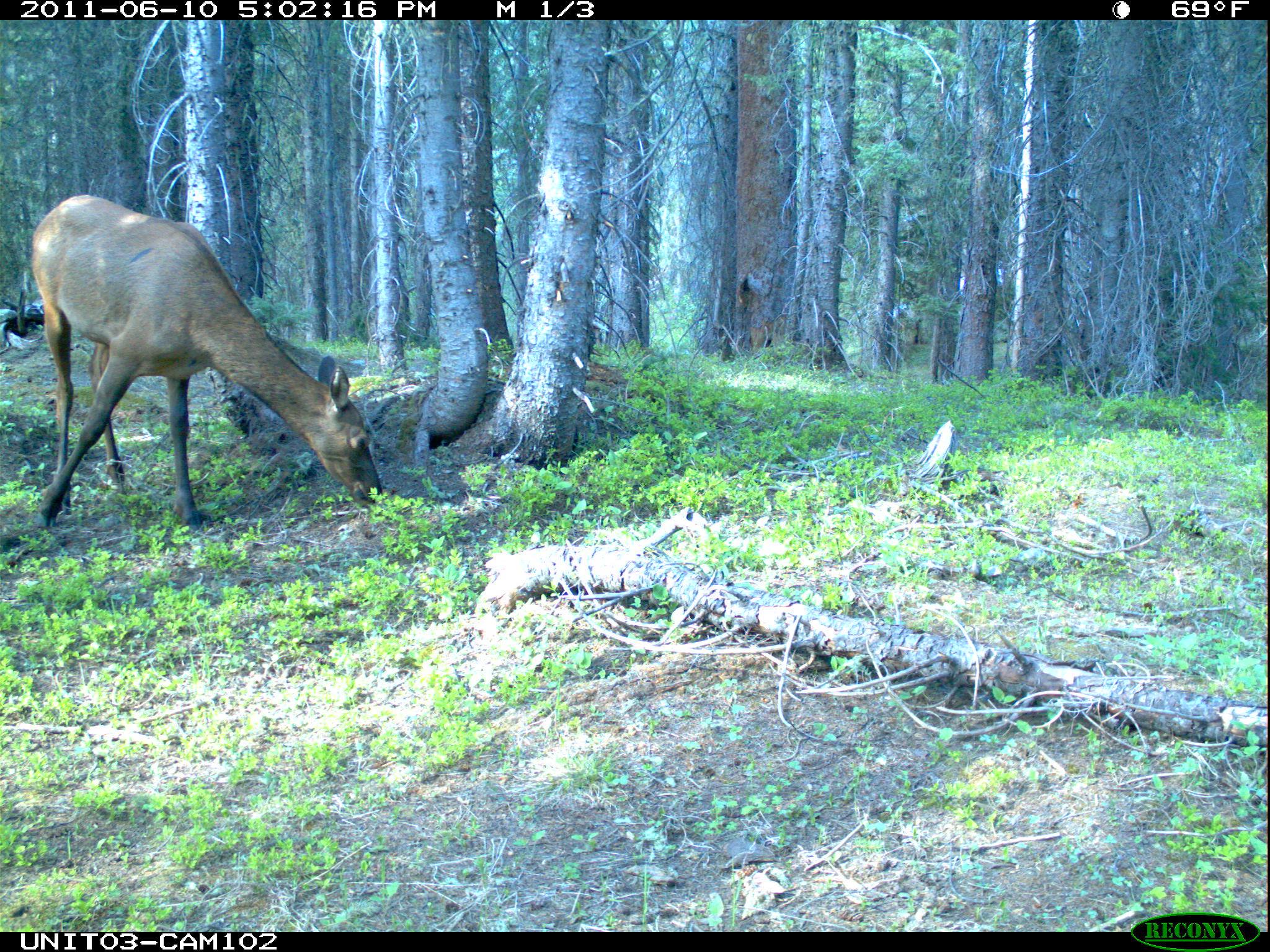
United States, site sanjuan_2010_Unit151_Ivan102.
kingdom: Animalia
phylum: Chordata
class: Mammalia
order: Artiodactyla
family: Cervidae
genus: Cervus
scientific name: Cervus elaphus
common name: red deer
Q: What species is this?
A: Cervus elaphus (red deer).